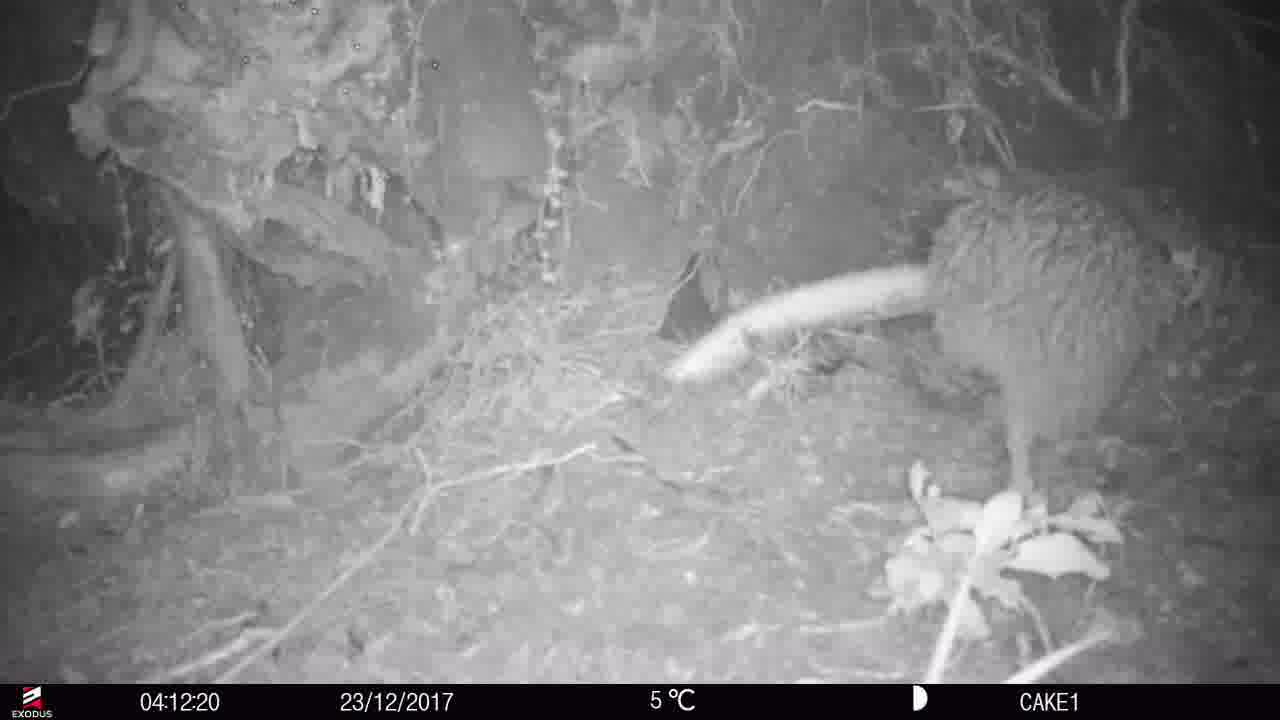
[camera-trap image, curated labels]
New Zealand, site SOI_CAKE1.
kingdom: Animalia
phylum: Chordata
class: Aves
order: Apterygiformes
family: Apterygidae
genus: Apteryx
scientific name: Apteryx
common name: kiwi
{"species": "kiwi (Apteryx)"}